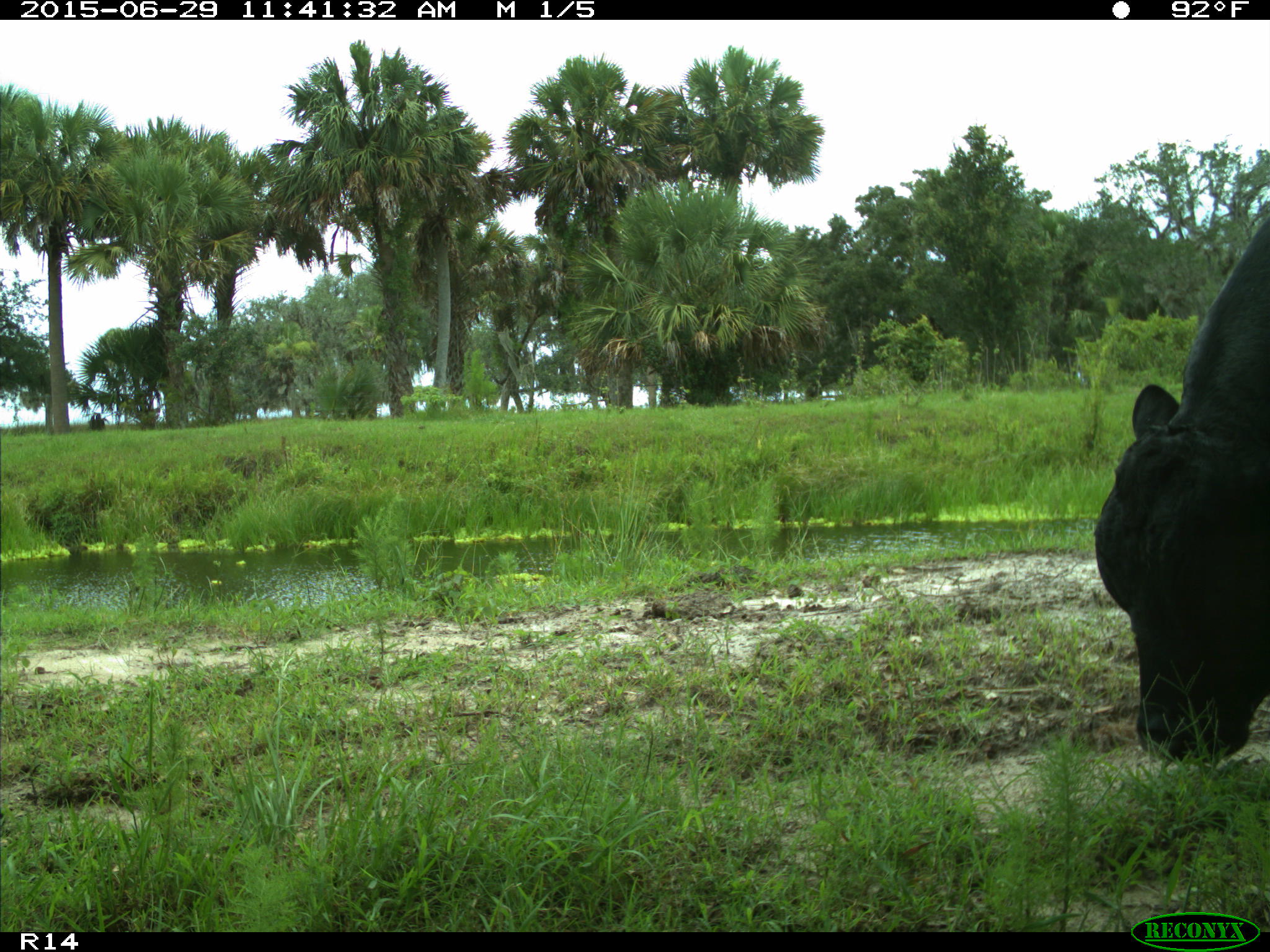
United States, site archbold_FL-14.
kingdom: Animalia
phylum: Chordata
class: Mammalia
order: Artiodactyla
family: Bovidae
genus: Bos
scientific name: Bos taurus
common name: domestic cow